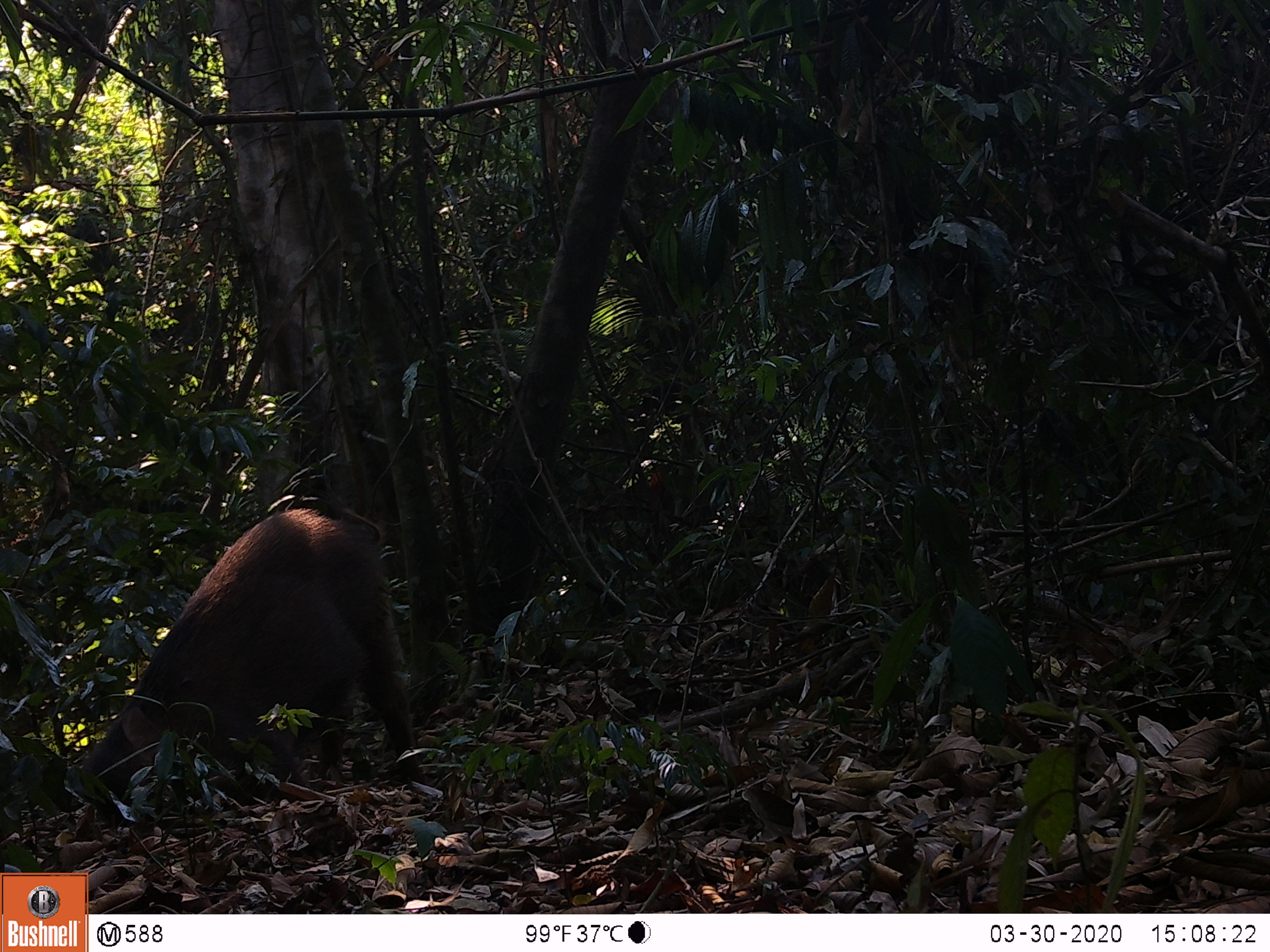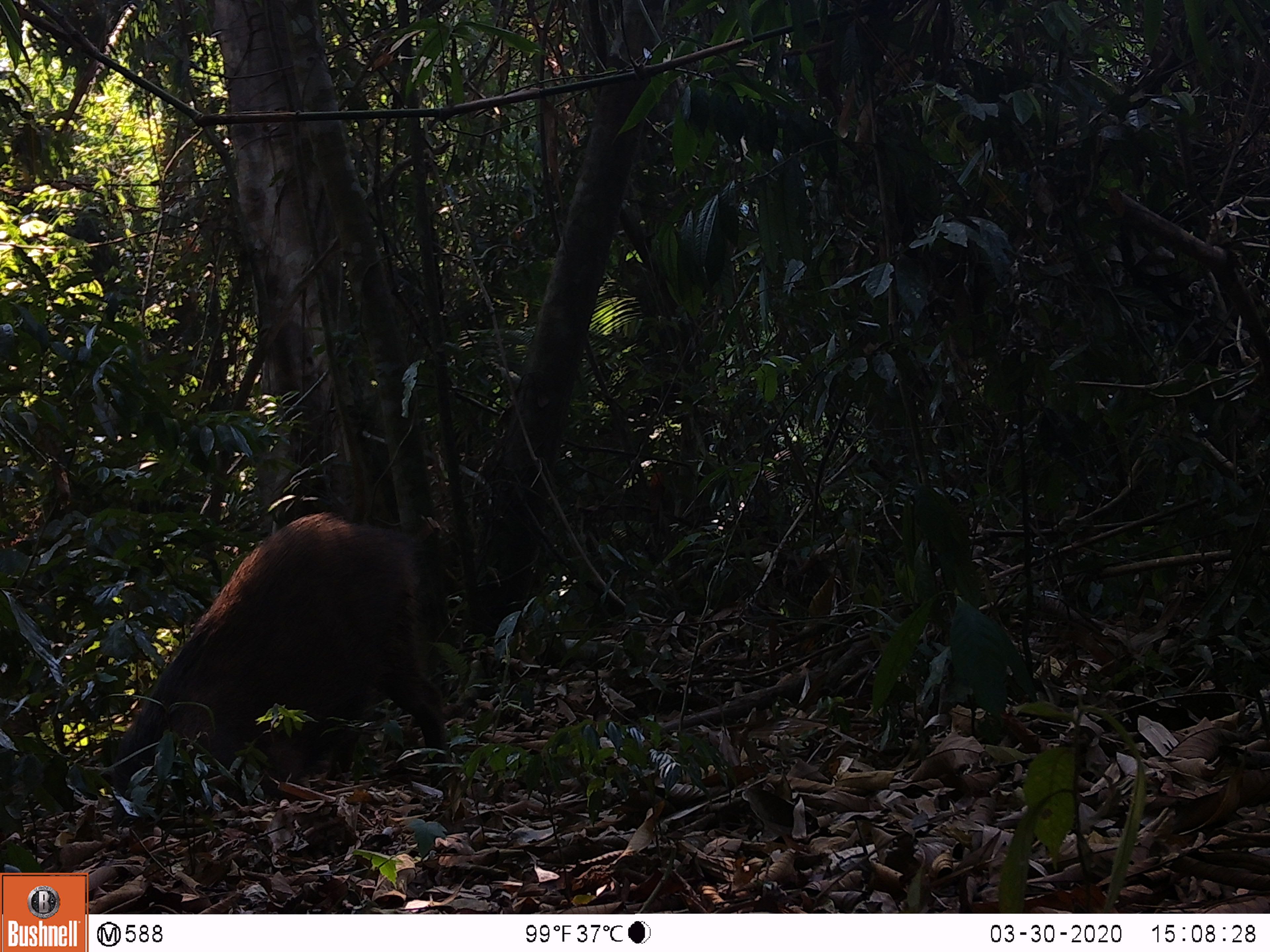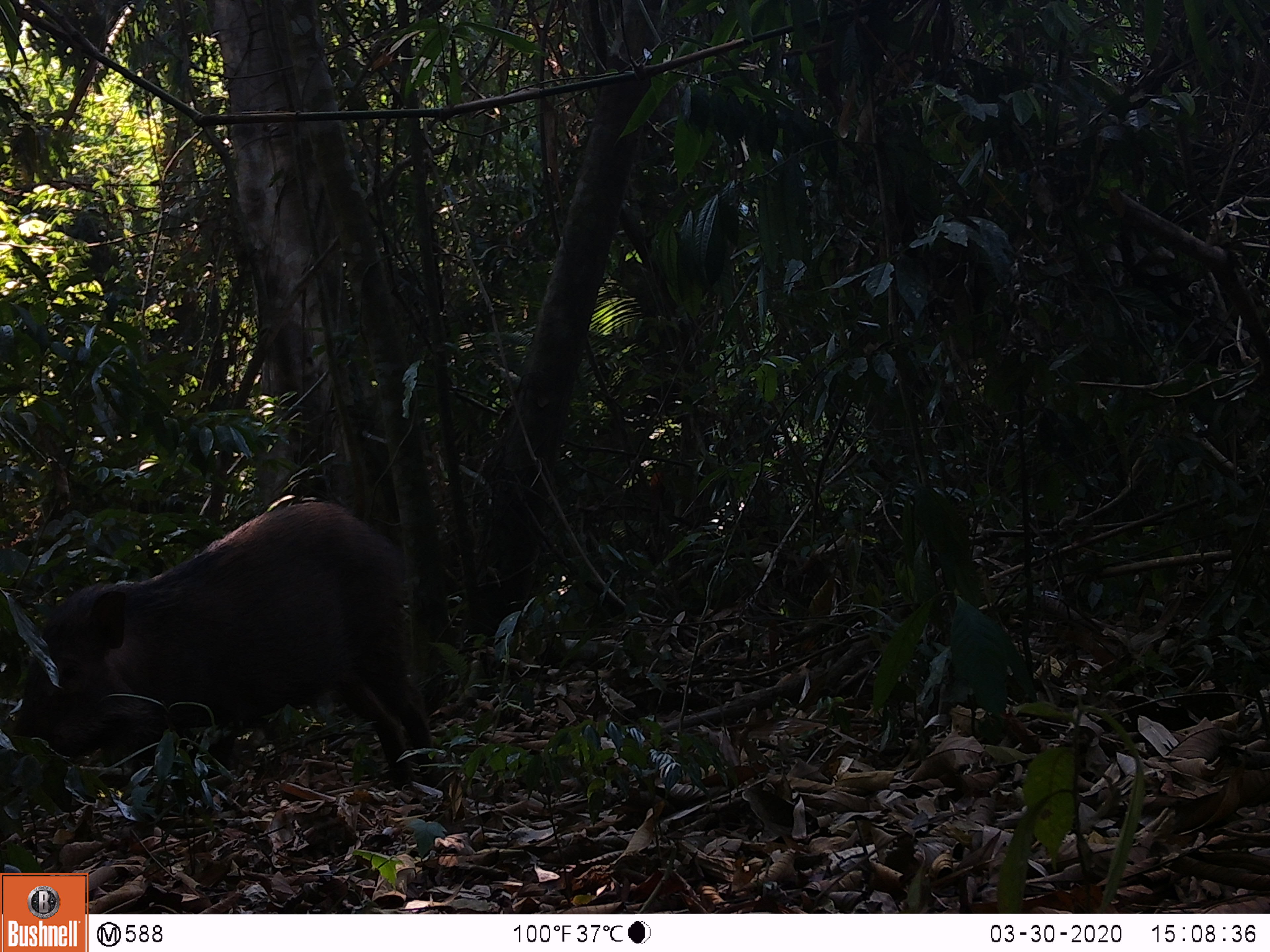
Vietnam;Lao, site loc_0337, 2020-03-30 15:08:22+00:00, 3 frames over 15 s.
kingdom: Animalia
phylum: Chordata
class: Mammalia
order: Artiodactyla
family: Suidae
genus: Sus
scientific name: Sus scrofa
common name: eurasian wild pig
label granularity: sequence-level